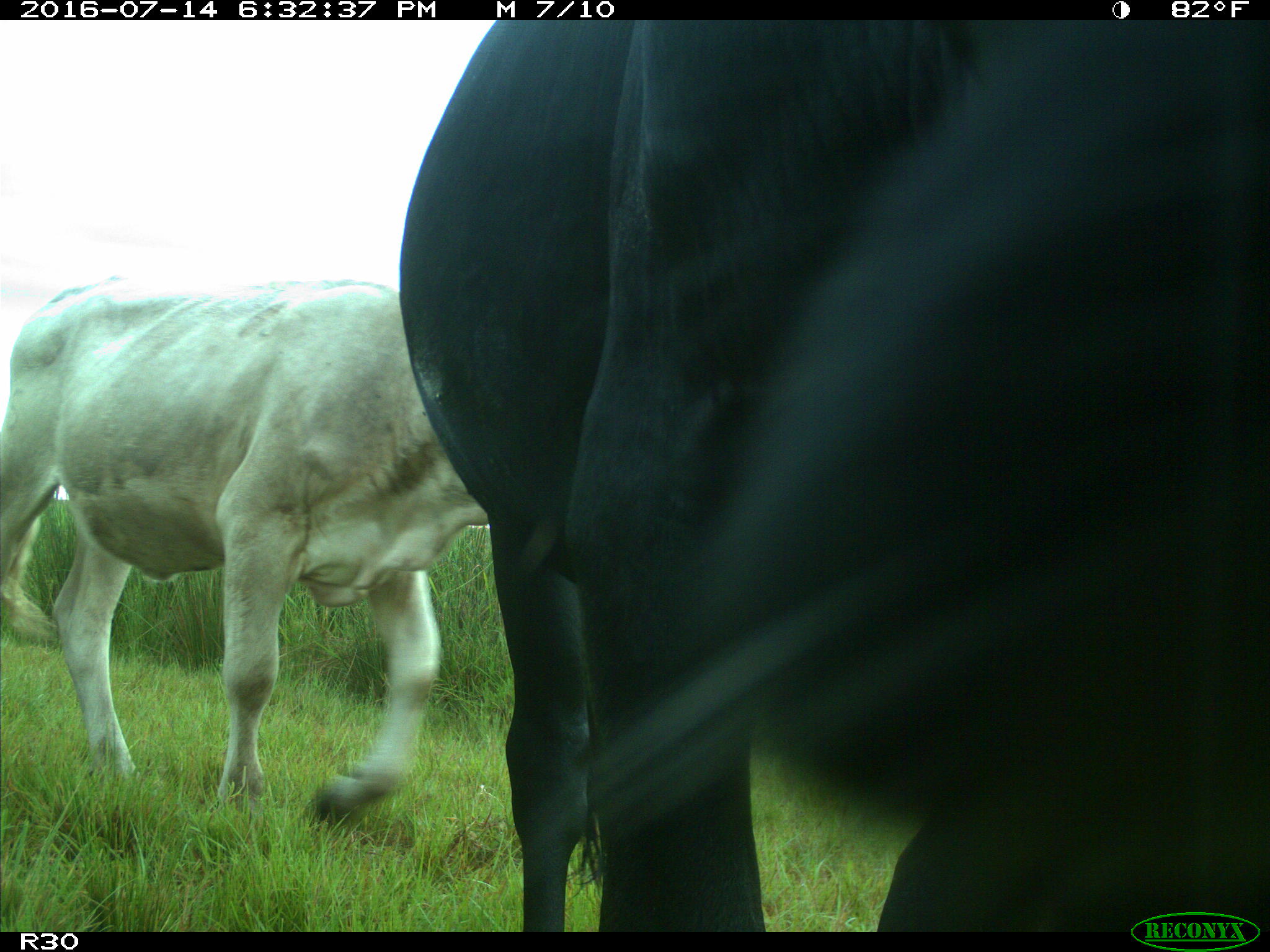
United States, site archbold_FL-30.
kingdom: Animalia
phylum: Chordata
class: Mammalia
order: Artiodactyla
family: Bovidae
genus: Bos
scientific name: Bos taurus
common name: domestic cow